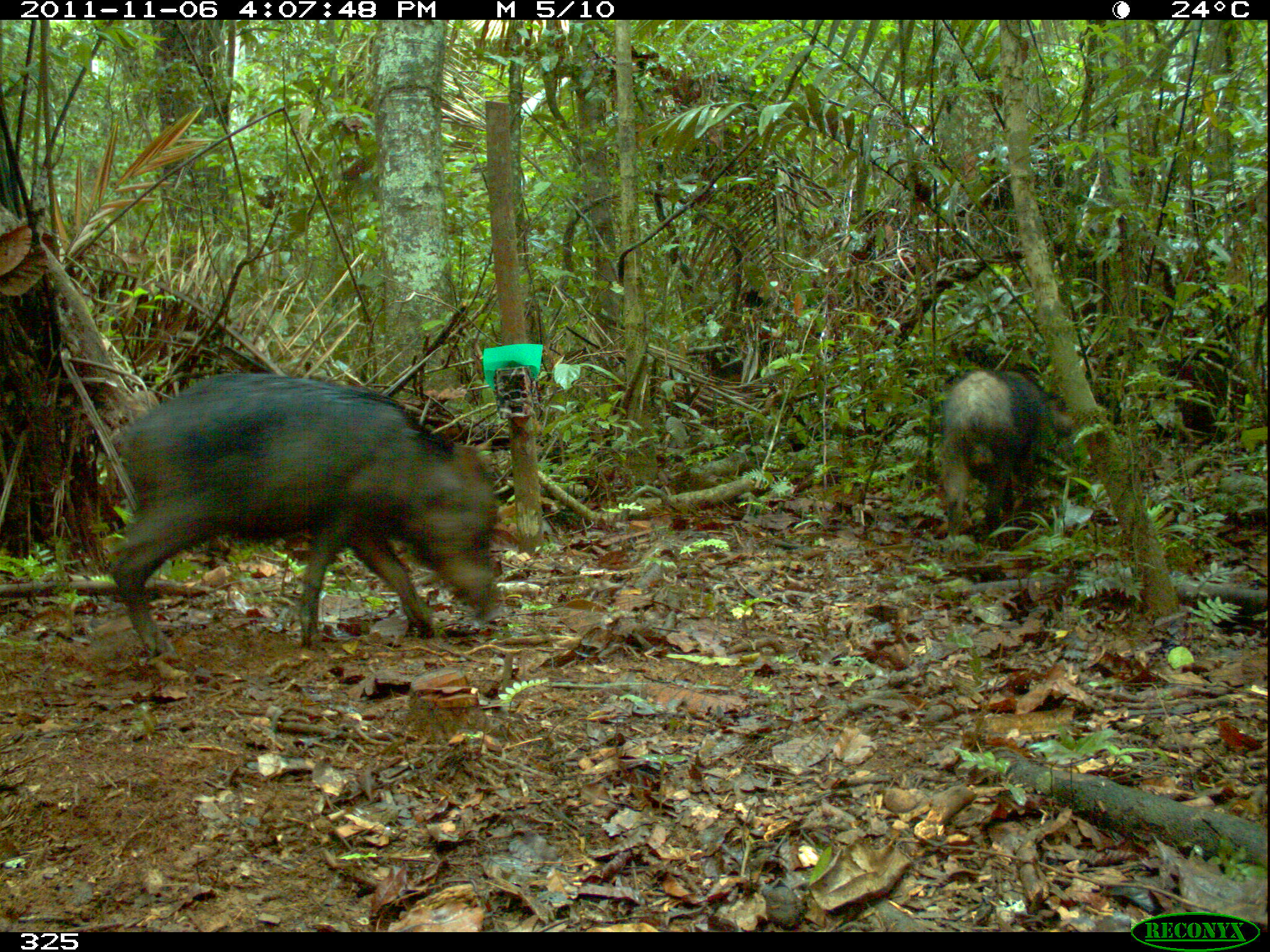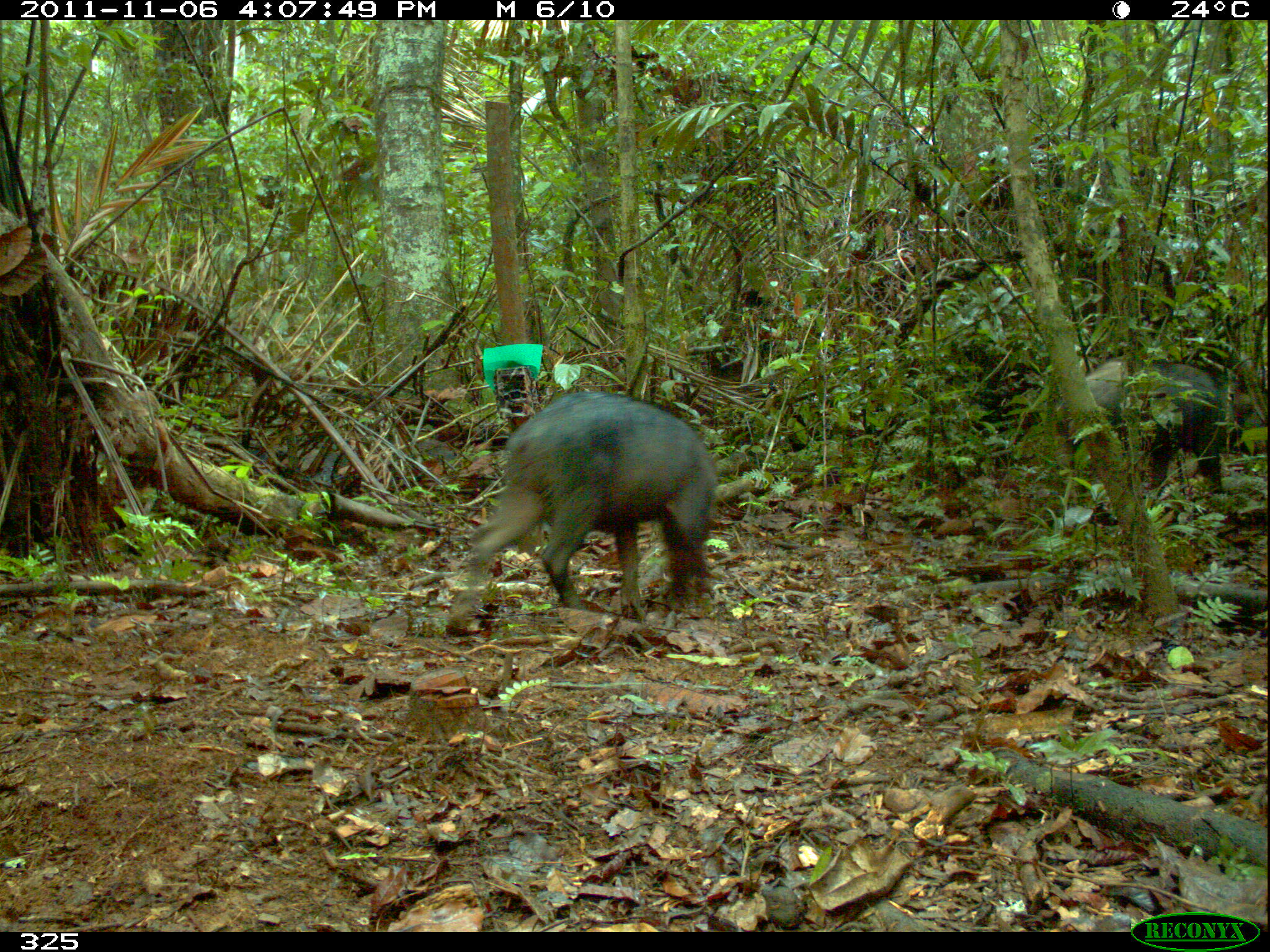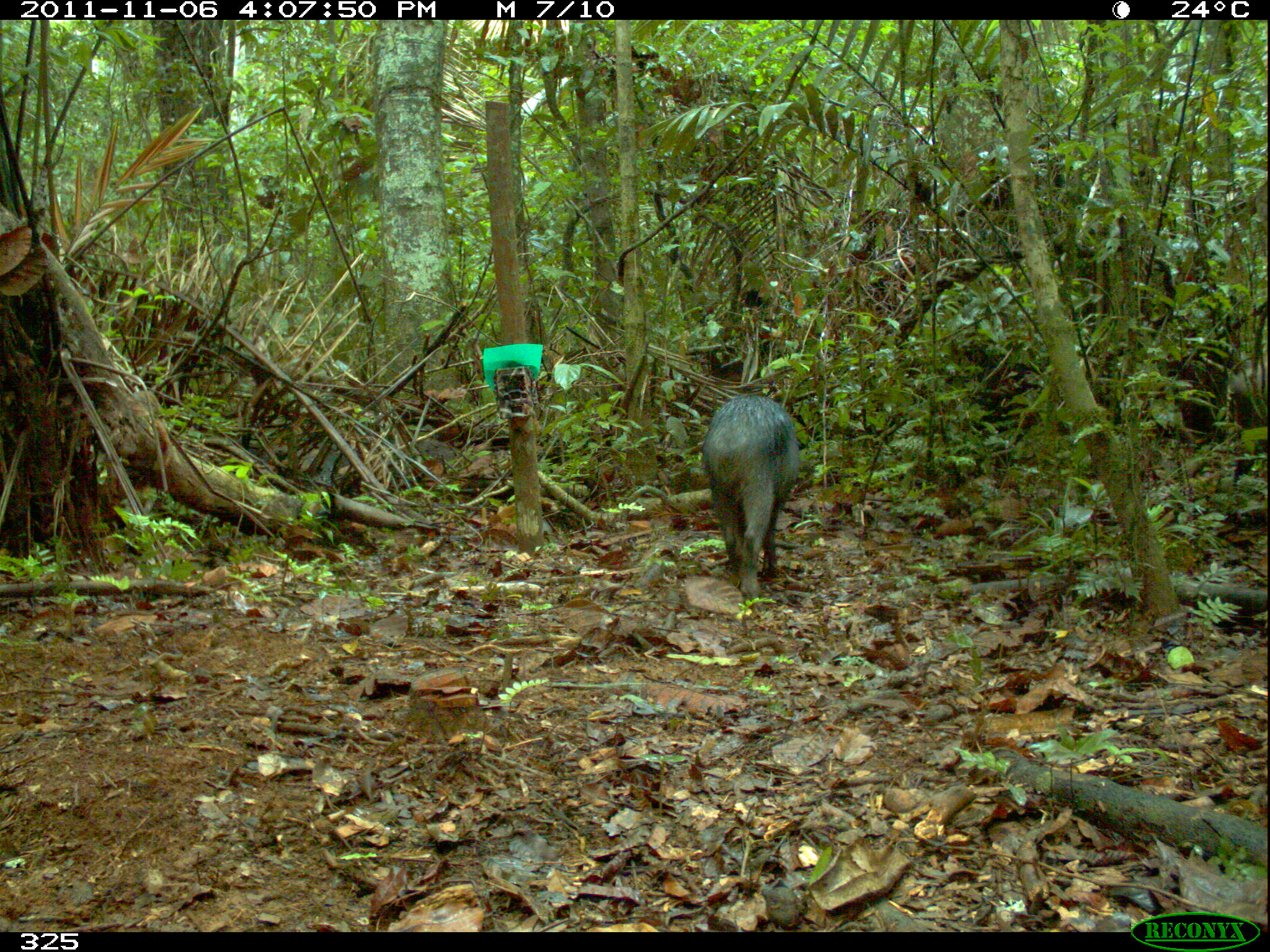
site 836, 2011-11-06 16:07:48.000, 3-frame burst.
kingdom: Animalia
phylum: Chordata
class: Mammalia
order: Artiodactyla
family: Tayassuidae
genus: Tayassu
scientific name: Tayassu pecari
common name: white-lipped peccary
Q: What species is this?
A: Tayassu pecari (white-lipped peccary).